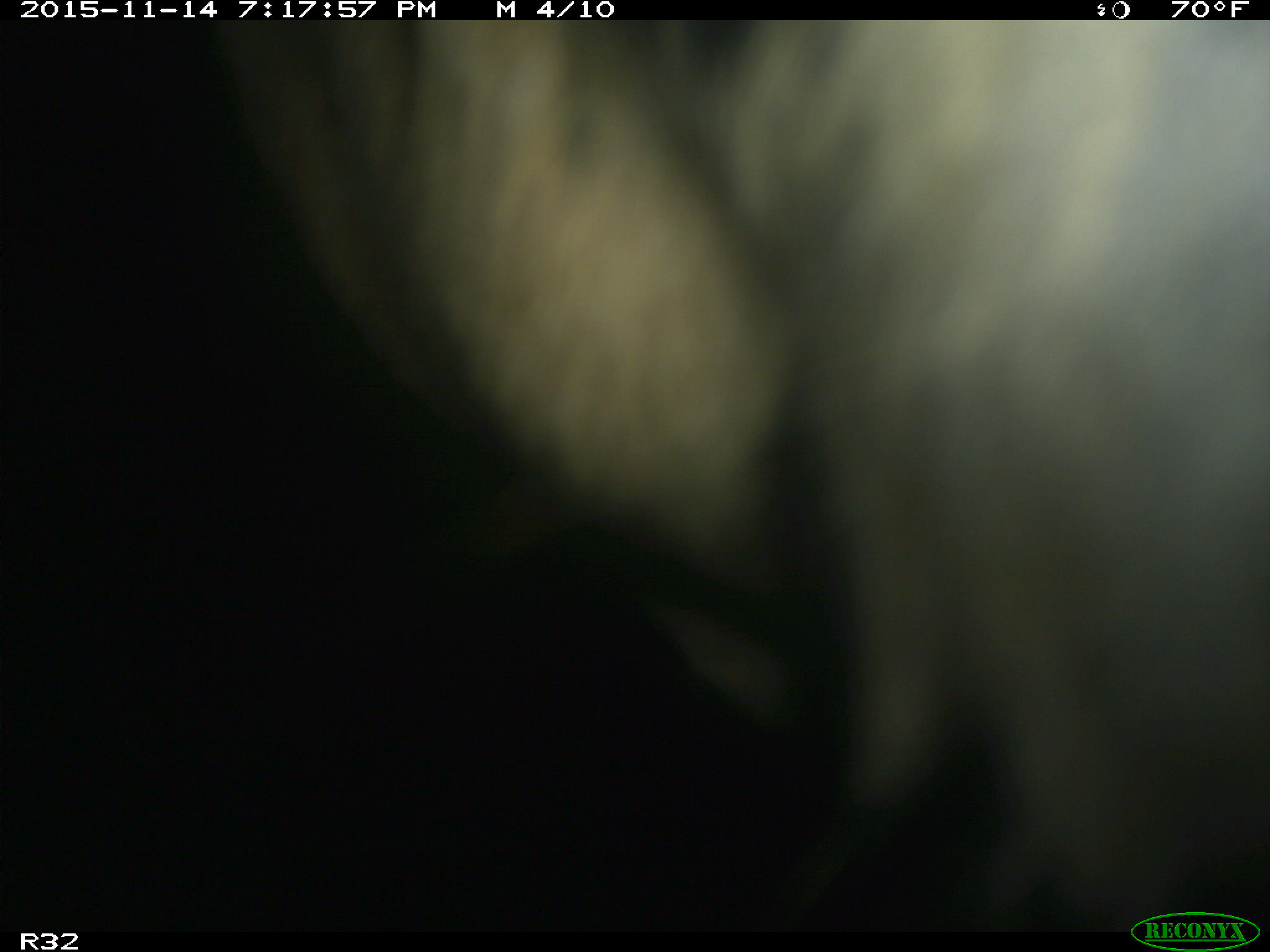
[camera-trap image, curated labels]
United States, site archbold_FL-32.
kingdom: Animalia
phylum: Chordata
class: Mammalia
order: Artiodactyla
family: Bovidae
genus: Bos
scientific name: Bos taurus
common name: domestic cow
Bos taurus (domestic cow).